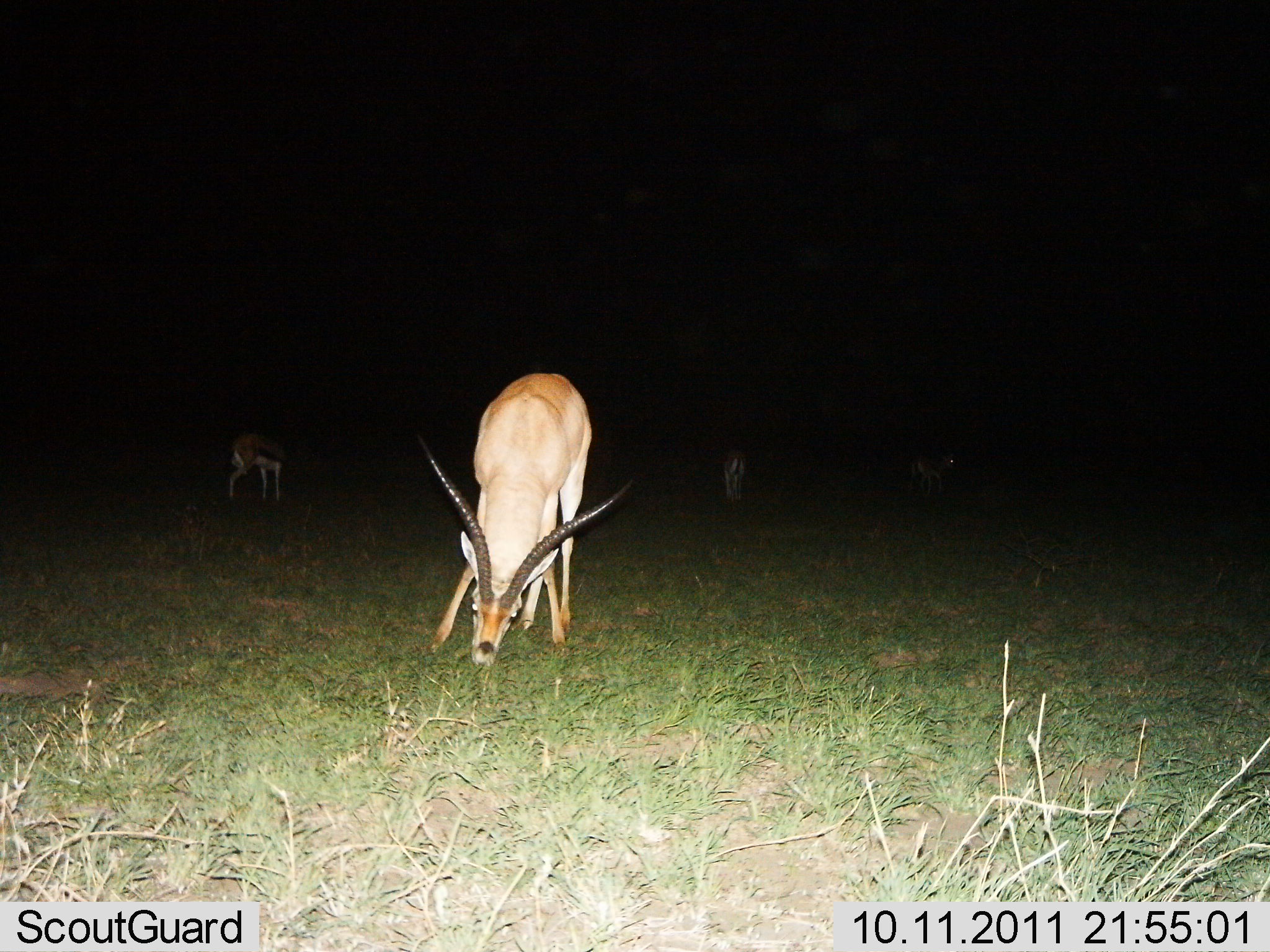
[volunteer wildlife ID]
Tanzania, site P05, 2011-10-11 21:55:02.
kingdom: Animalia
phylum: Chordata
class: Mammalia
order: Artiodactyla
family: Bovidae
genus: Eudorcas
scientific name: Eudorcas thomsonii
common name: thomson's gazelle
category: gazellethomsons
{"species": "gazellethomsons (thomson's gazelle) (Eudorcas thomsonii)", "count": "4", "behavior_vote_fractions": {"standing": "58%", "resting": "0%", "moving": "0%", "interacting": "0%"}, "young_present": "0%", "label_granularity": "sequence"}